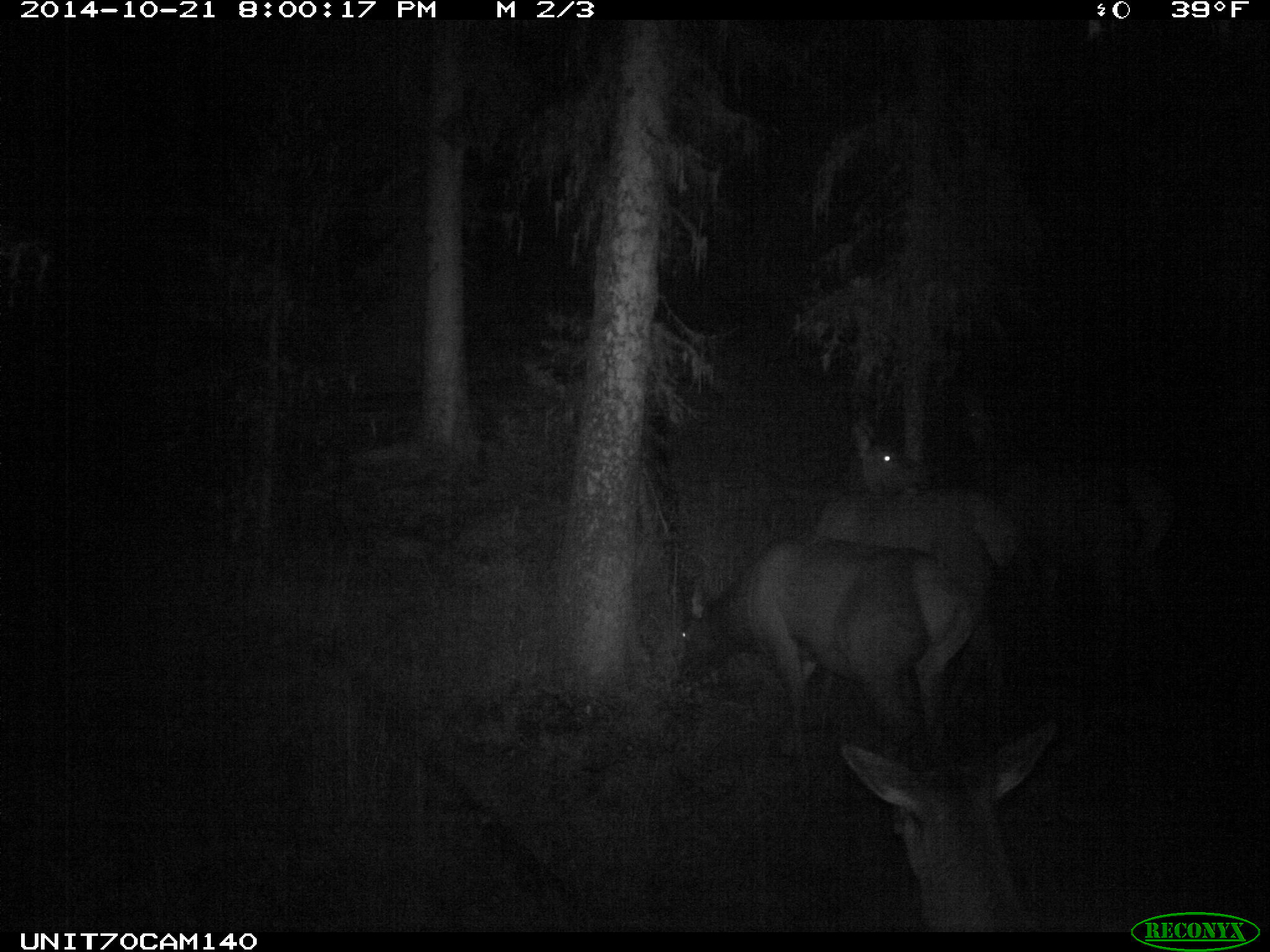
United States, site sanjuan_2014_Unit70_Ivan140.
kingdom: Animalia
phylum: Chordata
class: Mammalia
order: Artiodactyla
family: Cervidae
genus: Cervus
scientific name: Cervus elaphus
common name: red deer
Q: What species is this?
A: Cervus elaphus (red deer).